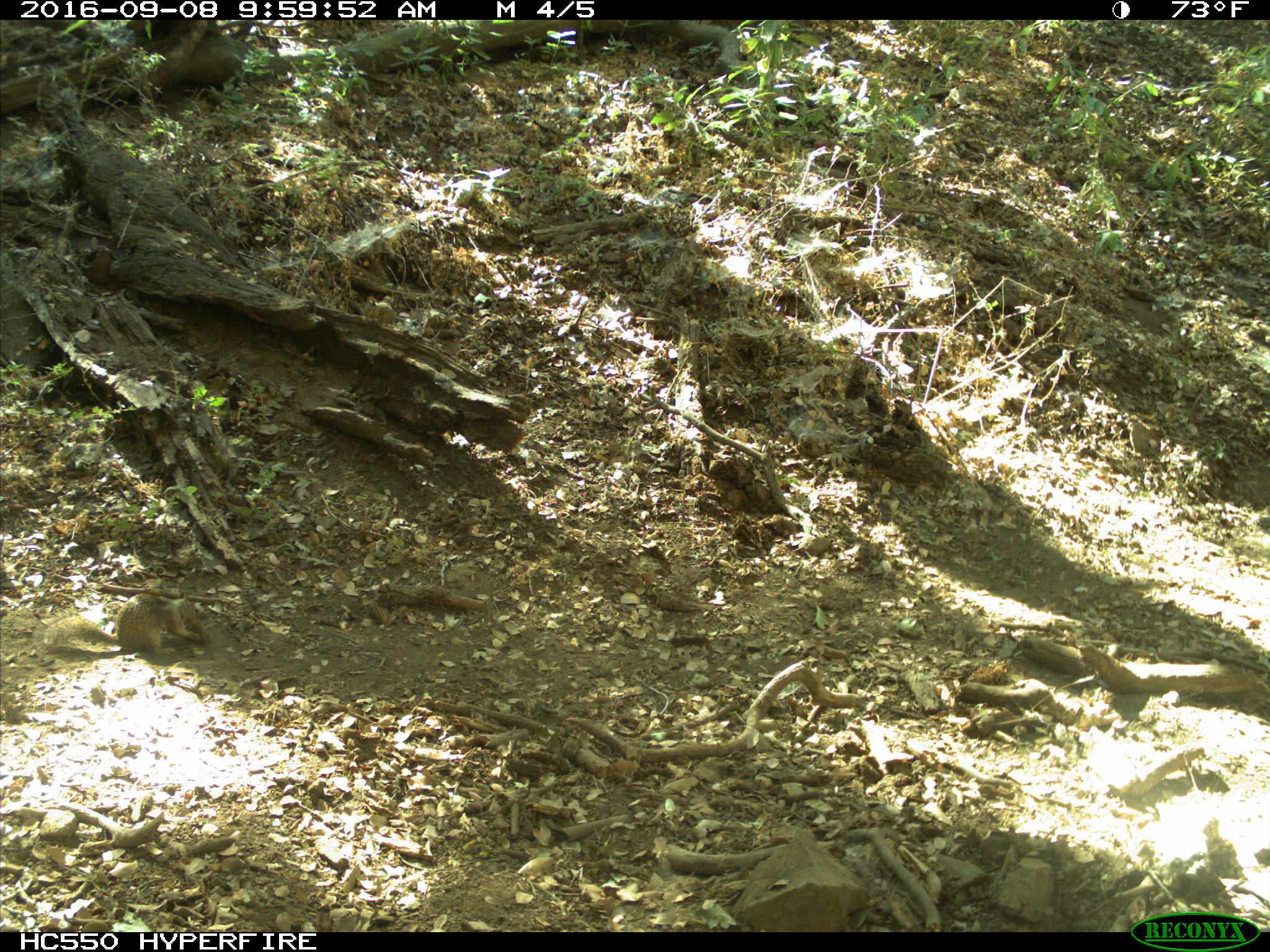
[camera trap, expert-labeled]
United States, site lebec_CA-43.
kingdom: Animalia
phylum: Chordata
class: Mammalia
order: Rodentia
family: Sciuridae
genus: Otospermophilus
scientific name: Otospermophilus beecheyi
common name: california ground squirrel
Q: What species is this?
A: Otospermophilus beecheyi (california ground squirrel).